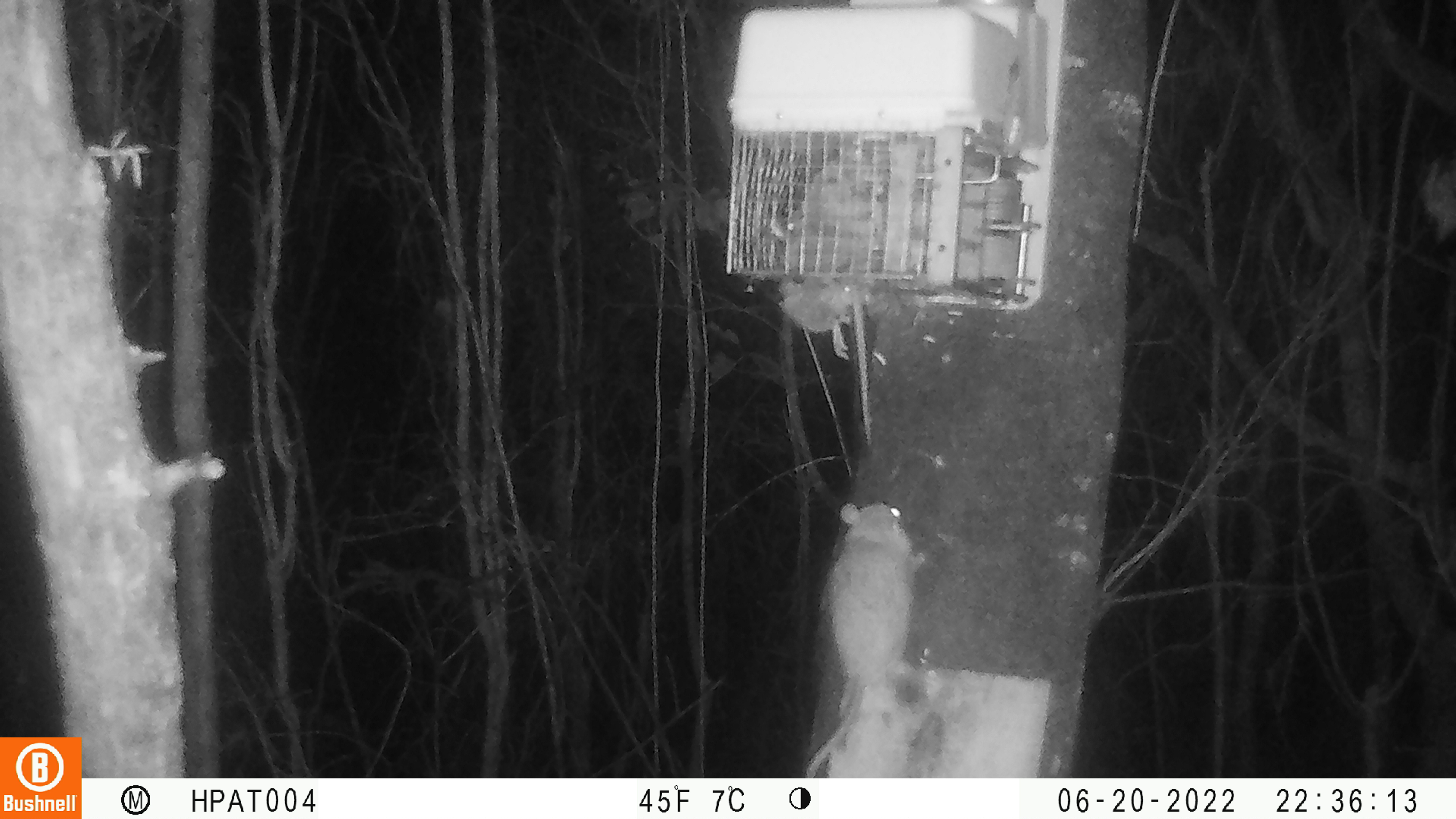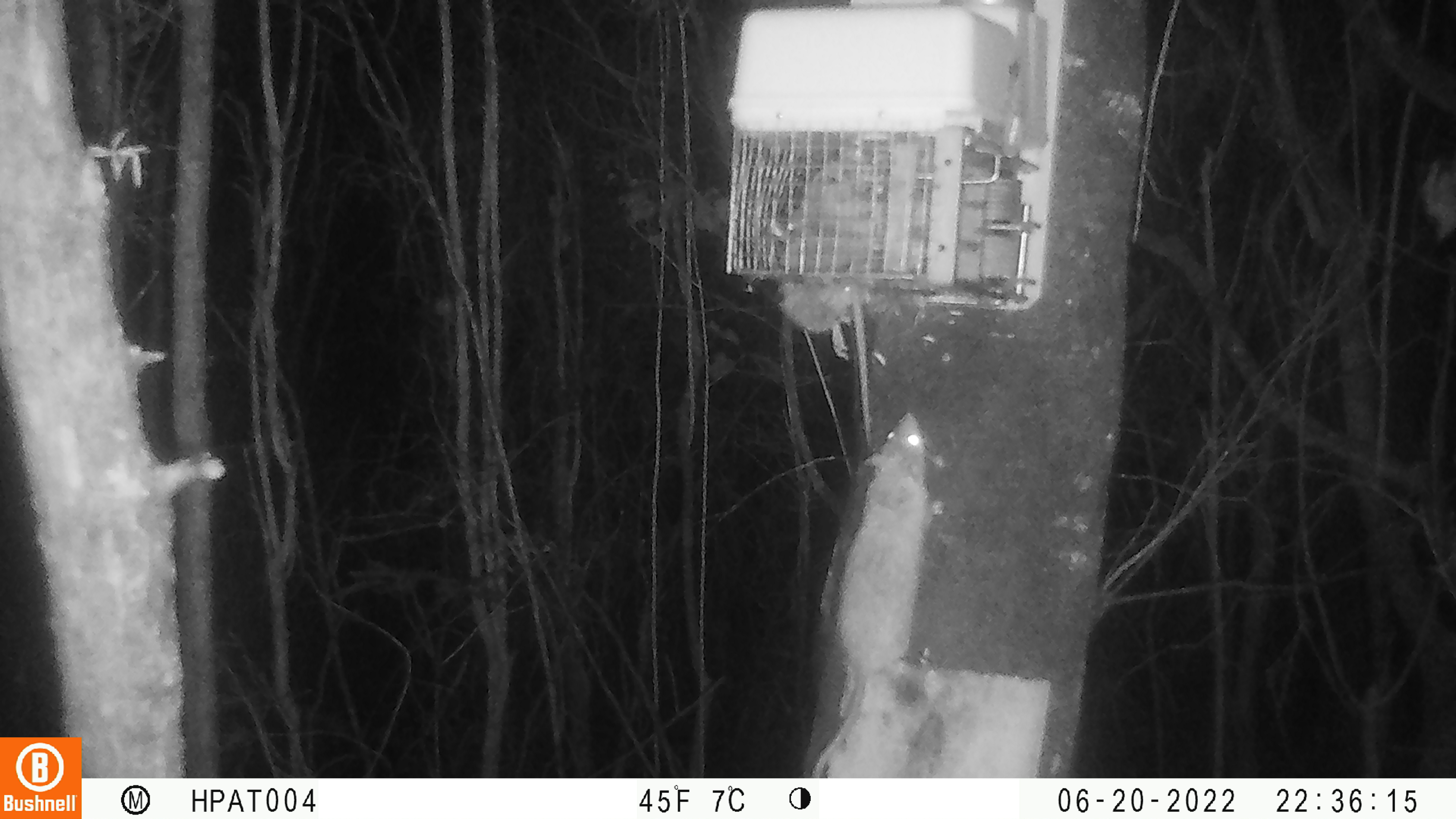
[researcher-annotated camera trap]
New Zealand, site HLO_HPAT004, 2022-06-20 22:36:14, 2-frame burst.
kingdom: Animalia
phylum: Chordata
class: Mammalia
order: Rodentia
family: Muridae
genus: Rattus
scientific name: Rattus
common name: rat